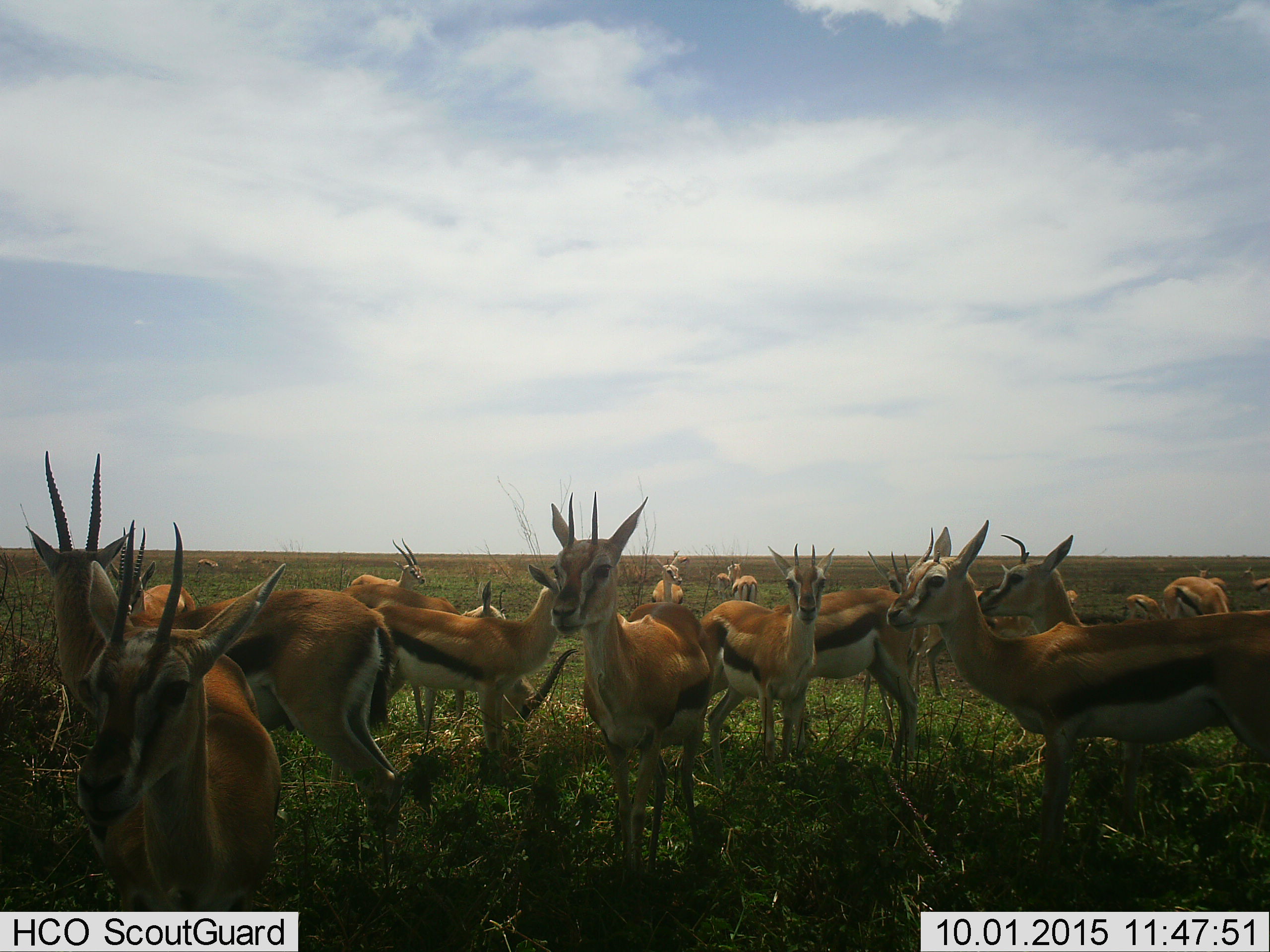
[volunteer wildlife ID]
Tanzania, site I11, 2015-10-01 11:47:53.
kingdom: Animalia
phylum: Chordata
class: Mammalia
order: Artiodactyla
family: Bovidae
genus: Eudorcas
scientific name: Eudorcas thomsonii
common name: thomson's gazelle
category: gazellethomsons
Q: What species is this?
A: Gazellethomsons (thomson's gazelle) (Eudorcas thomsonii).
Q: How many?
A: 11-50.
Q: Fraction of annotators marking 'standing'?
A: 90%.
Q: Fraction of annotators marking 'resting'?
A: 10%.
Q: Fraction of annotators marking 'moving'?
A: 0%.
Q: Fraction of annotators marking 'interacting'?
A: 10%.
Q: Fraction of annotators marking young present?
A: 20%.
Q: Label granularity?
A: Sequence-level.